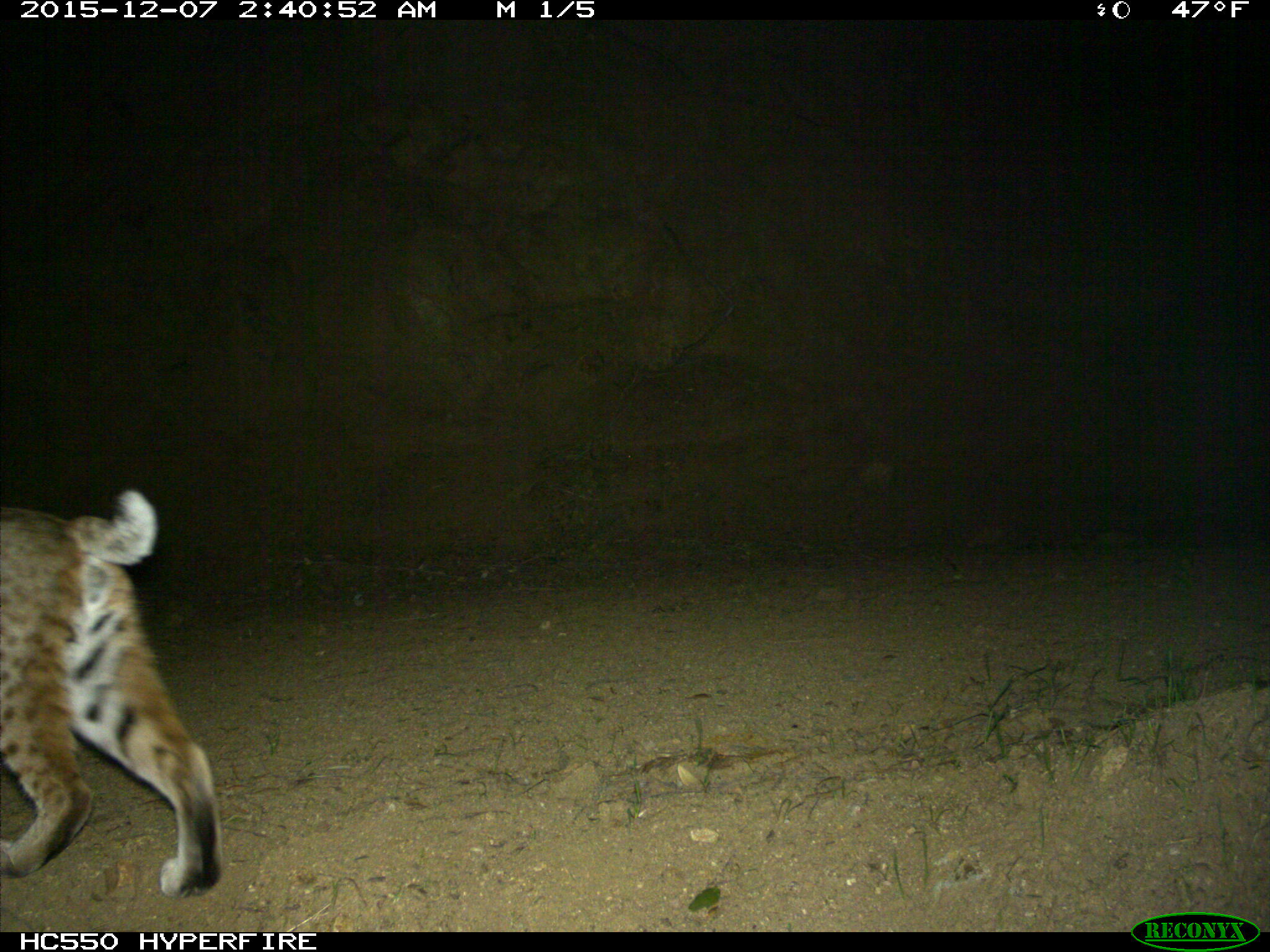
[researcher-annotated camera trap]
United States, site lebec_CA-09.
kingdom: Animalia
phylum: Chordata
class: Mammalia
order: Carnivora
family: Felidae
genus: Lynx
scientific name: Lynx rufus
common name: bobcat